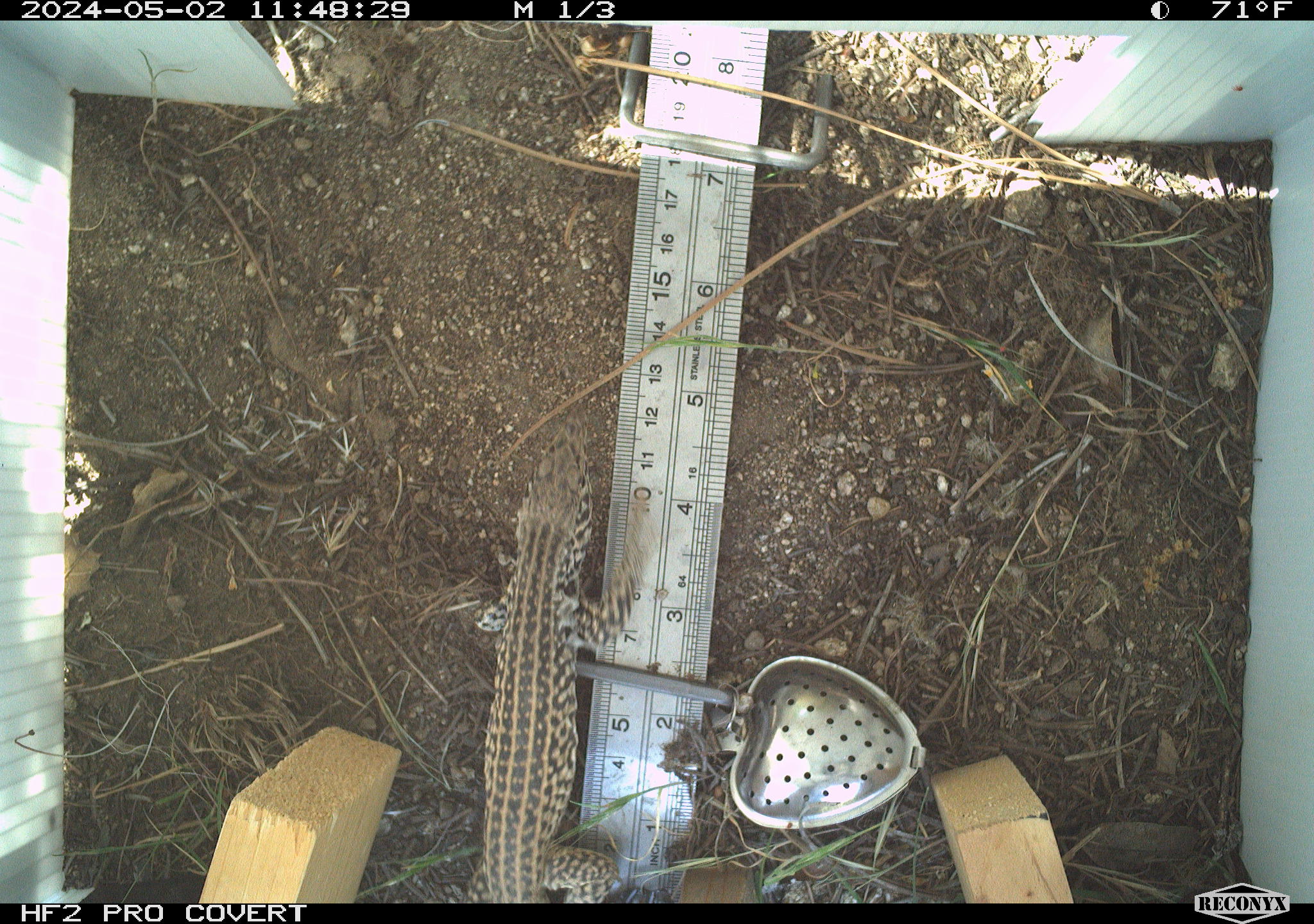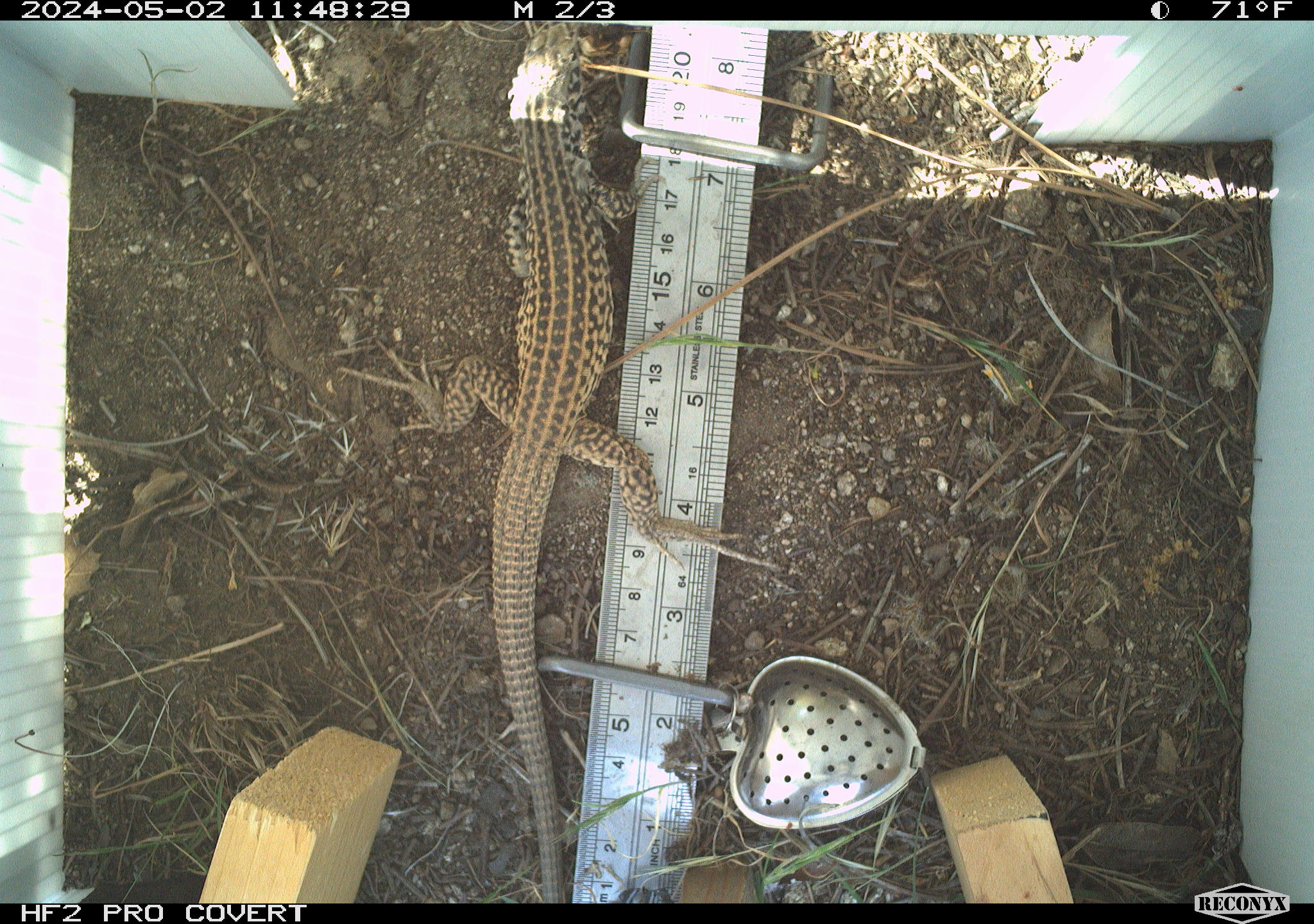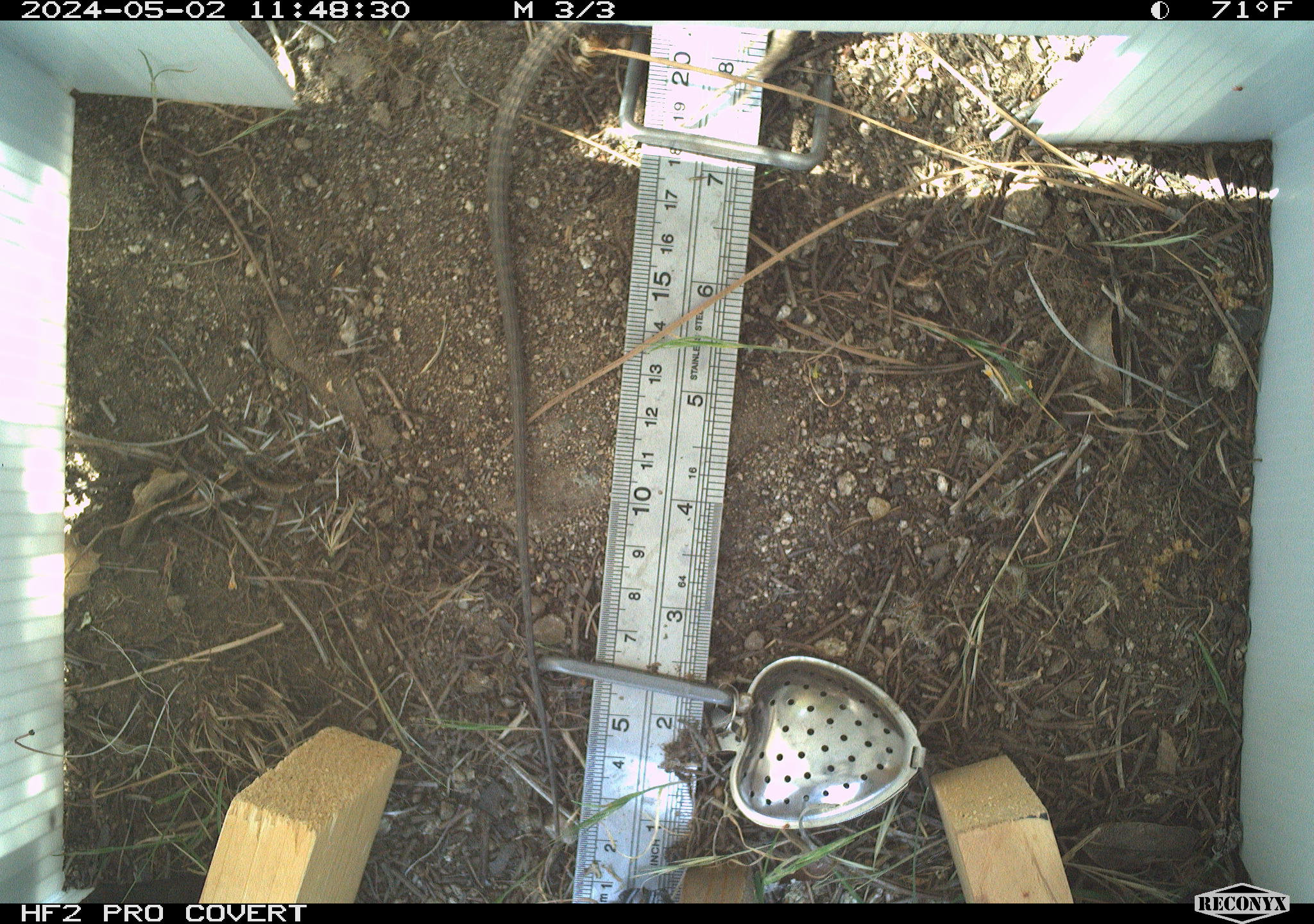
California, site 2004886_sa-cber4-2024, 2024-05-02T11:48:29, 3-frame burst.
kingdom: Animalia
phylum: Chordata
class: Reptilia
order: Squamata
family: Teiidae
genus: Aspidoscelis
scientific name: Aspidoscelis tigris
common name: western whiptail